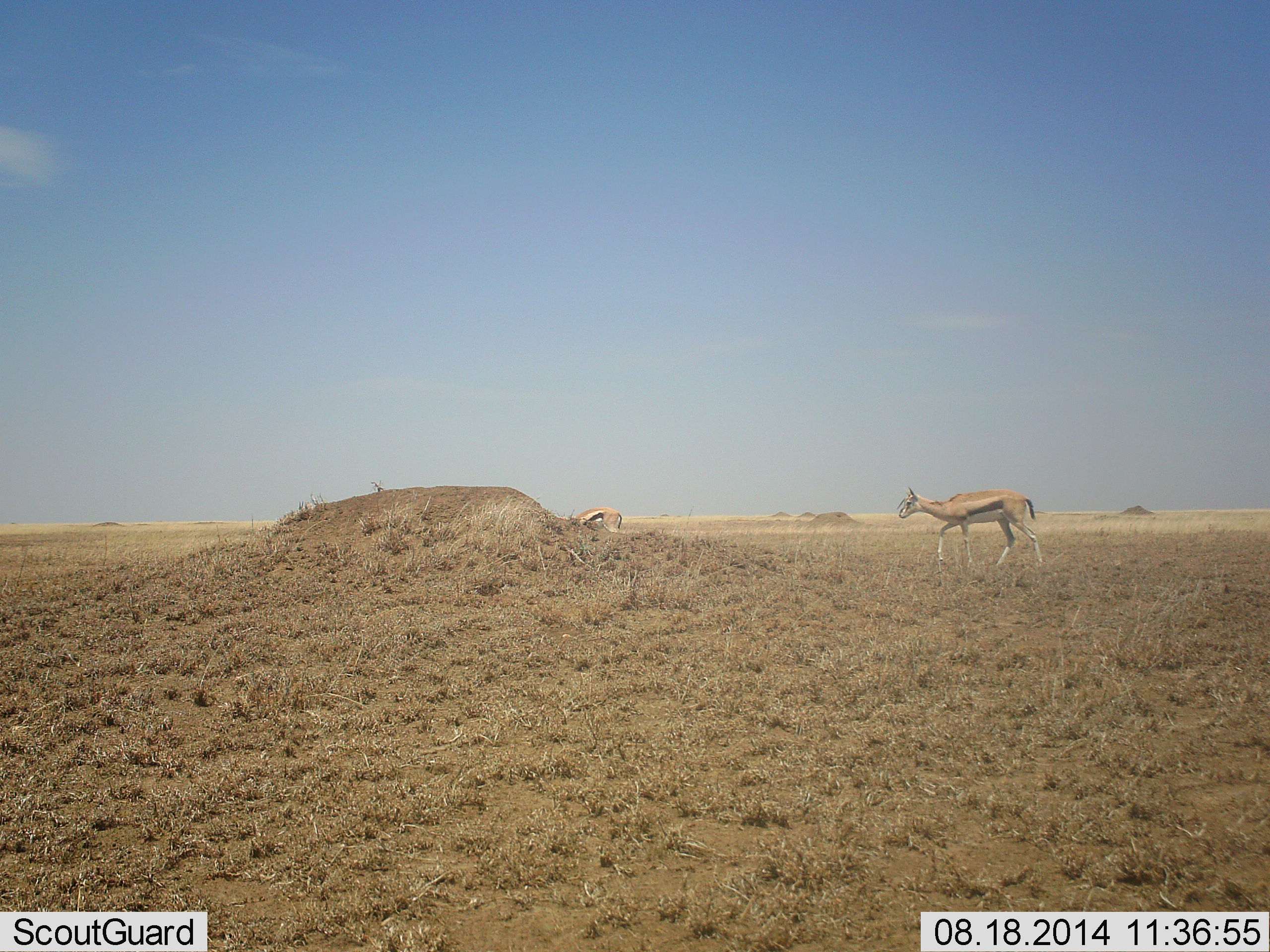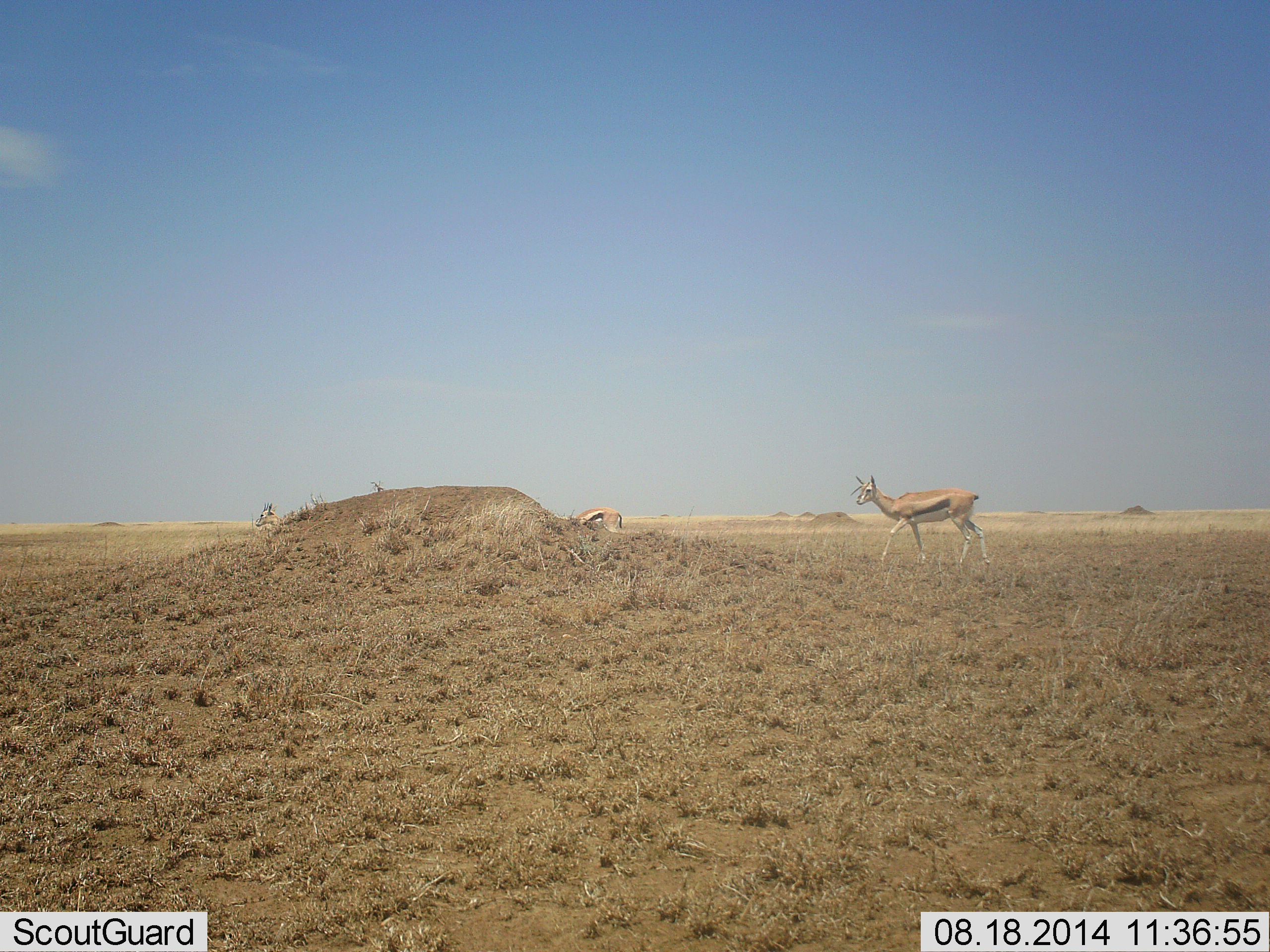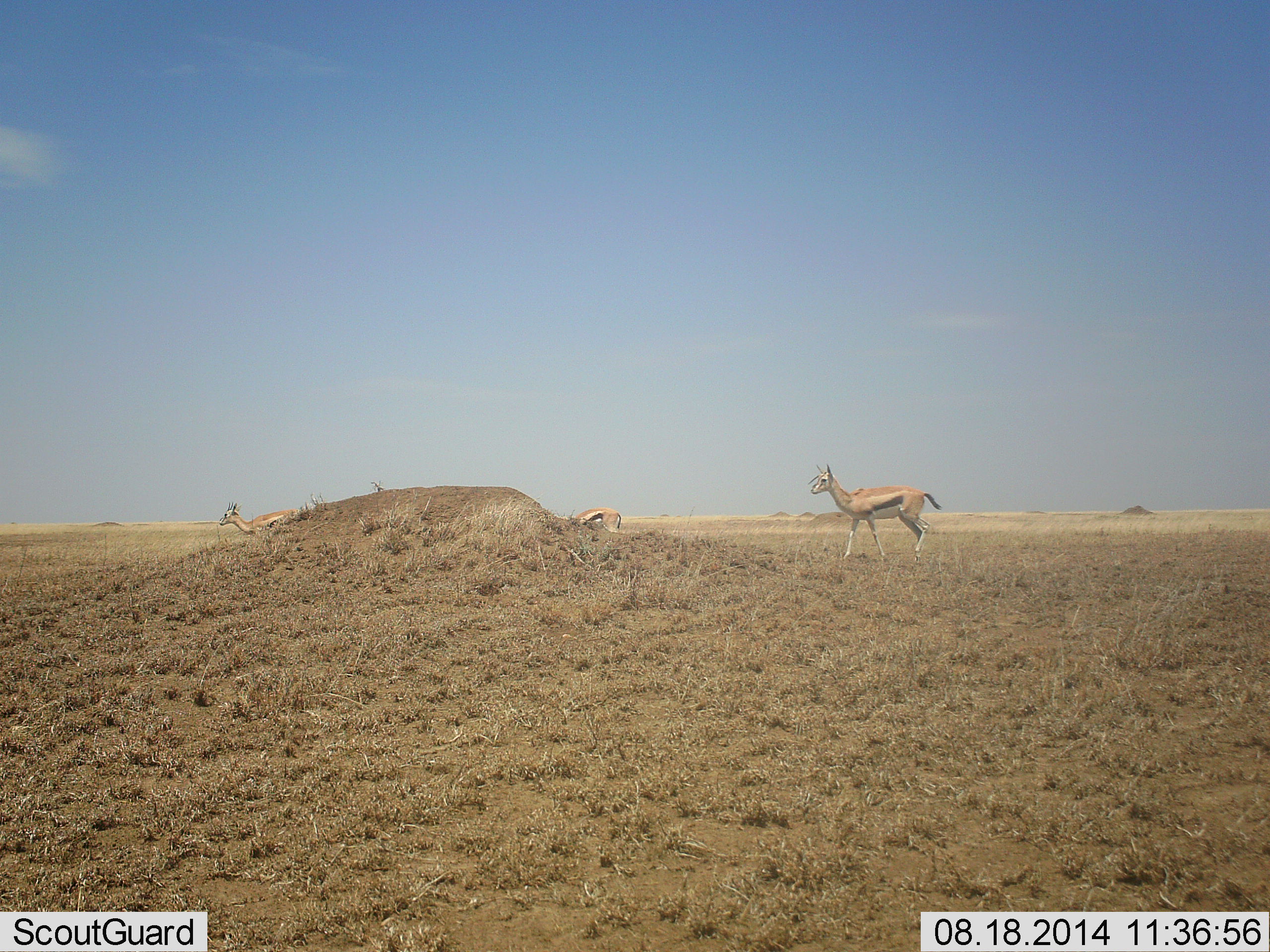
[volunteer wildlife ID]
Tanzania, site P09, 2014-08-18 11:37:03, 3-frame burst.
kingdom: Animalia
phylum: Chordata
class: Mammalia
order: Artiodactyla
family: Bovidae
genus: Eudorcas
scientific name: Eudorcas thomsonii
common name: thomson's gazelle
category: gazellethomsons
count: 3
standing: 40%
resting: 0%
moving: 80%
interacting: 0%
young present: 0%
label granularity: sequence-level